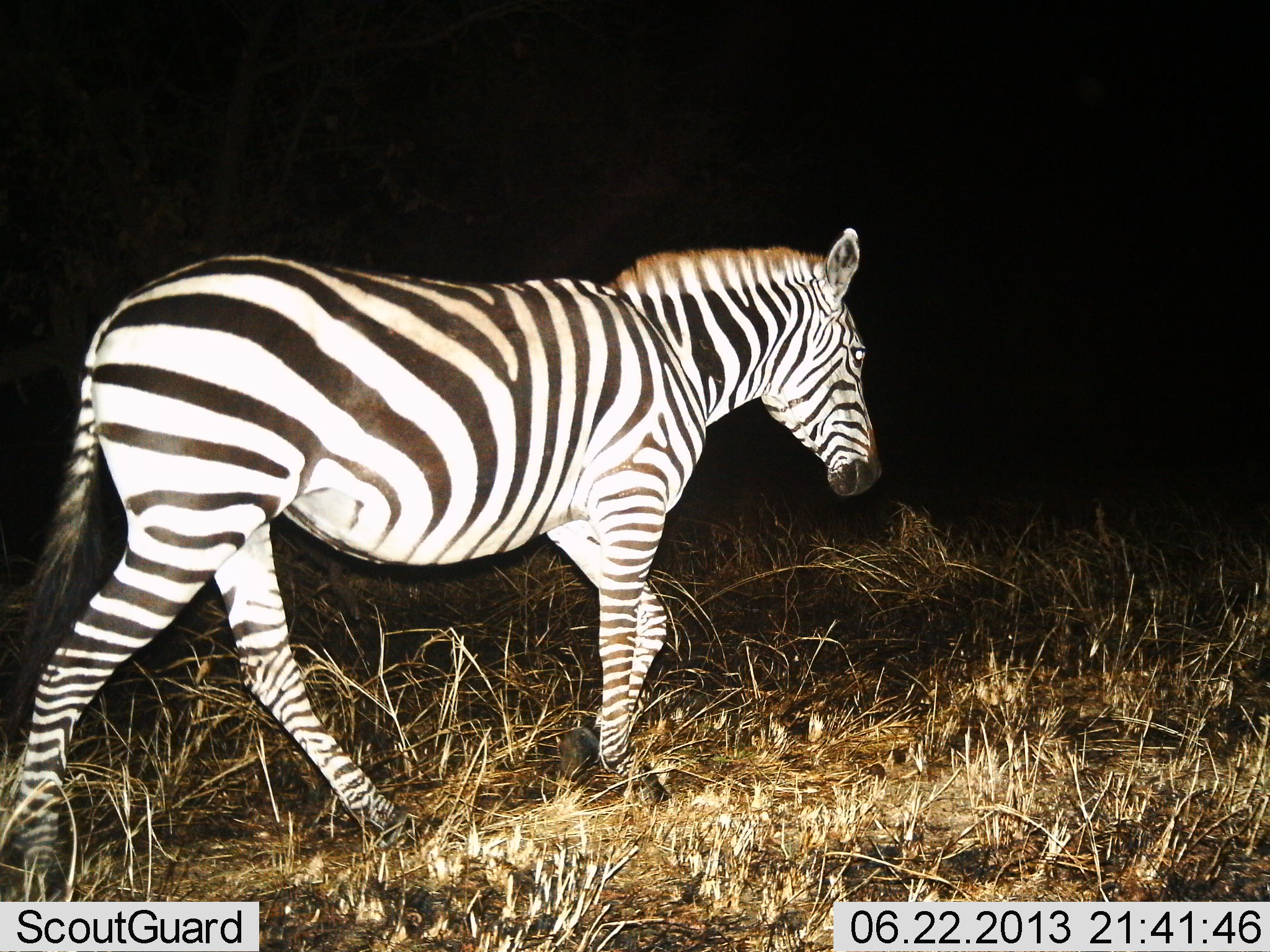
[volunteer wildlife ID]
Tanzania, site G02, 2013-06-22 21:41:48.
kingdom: Animalia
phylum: Chordata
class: Mammalia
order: Perissodactyla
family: Equidae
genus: Equus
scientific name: Equus quagga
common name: plains zebra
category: zebra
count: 1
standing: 0%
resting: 0%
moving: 100%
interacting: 0%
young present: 0%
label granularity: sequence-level